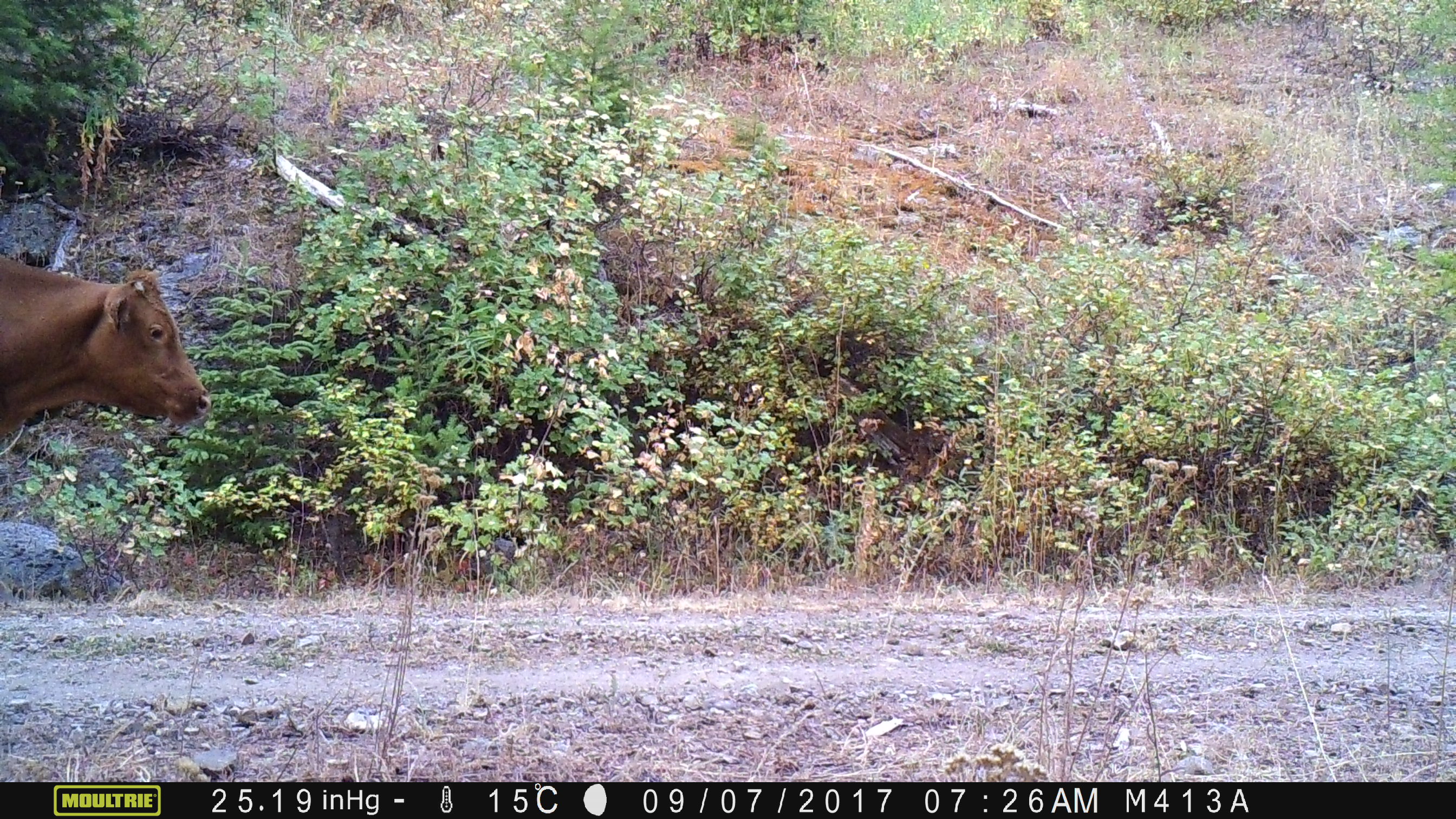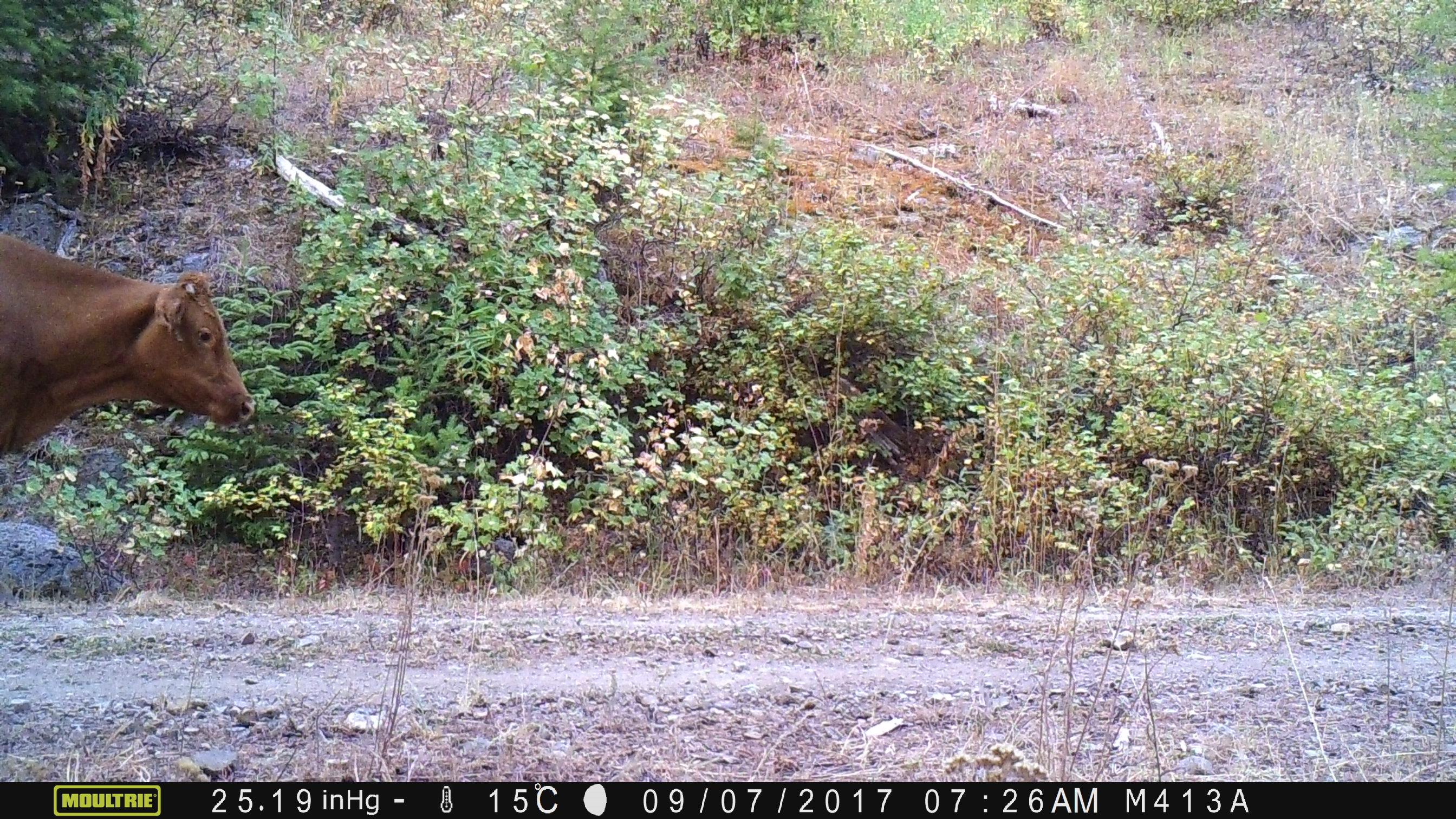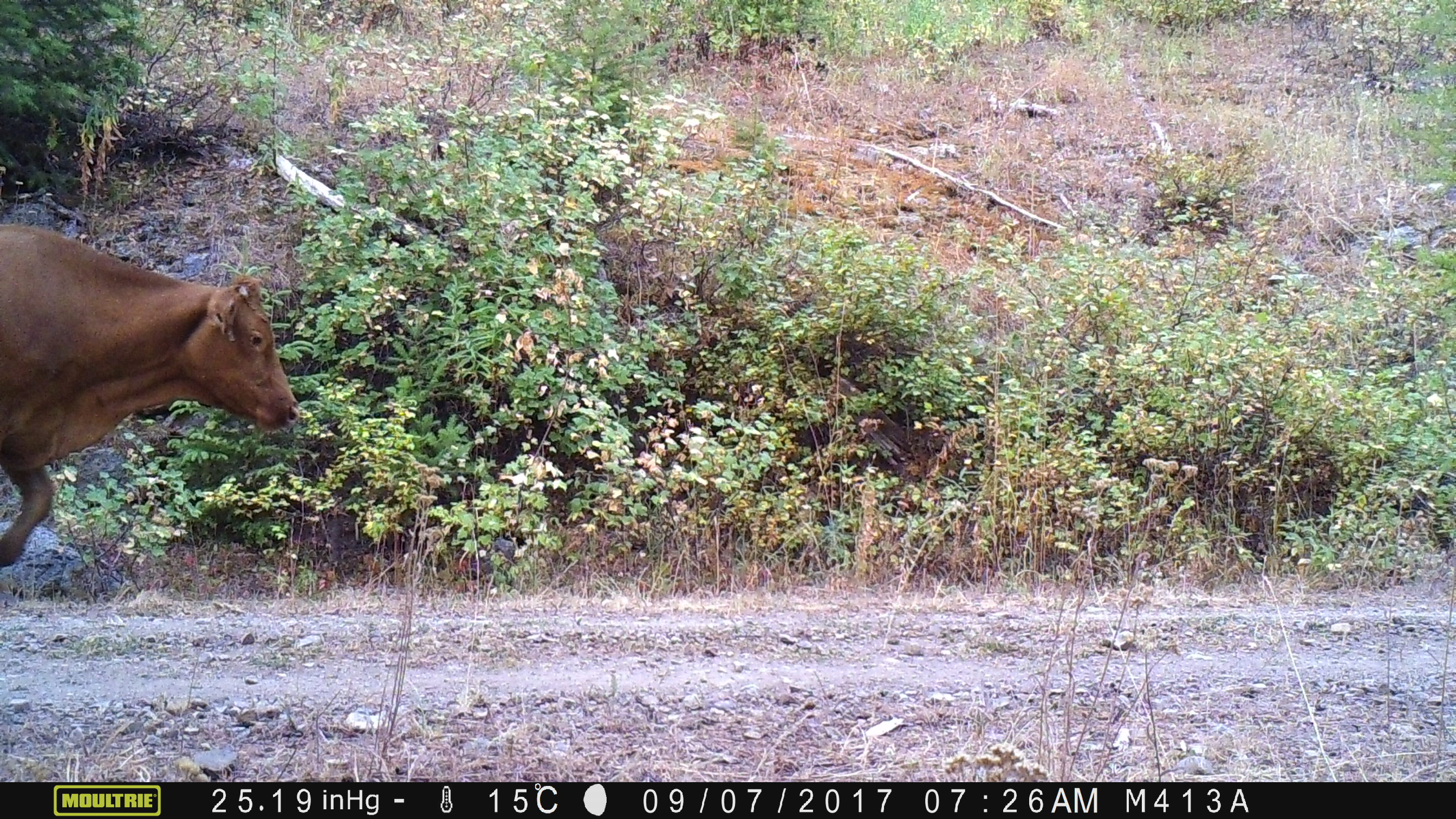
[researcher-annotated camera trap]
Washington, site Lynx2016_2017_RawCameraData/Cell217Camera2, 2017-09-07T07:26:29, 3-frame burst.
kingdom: Animalia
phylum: Chordata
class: Mammalia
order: Artiodactyla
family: Bovidae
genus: Bos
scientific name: Bos taurus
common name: domestic cattle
Domestic cattle (Bos taurus). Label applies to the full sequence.